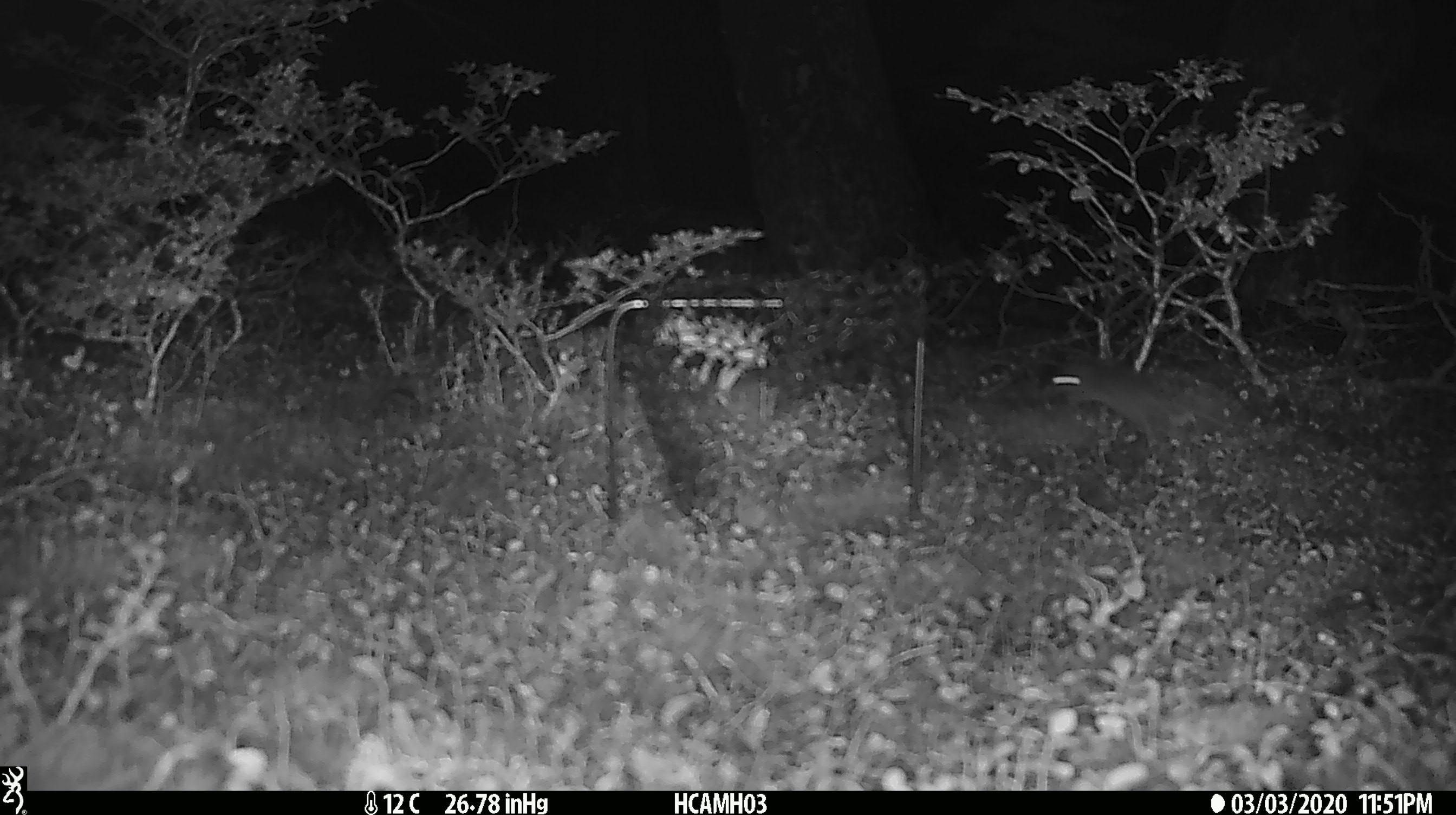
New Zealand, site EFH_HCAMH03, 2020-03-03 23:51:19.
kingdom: Animalia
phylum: Chordata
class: Mammalia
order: Rodentia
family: Muridae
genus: Mus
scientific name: Mus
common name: mouse